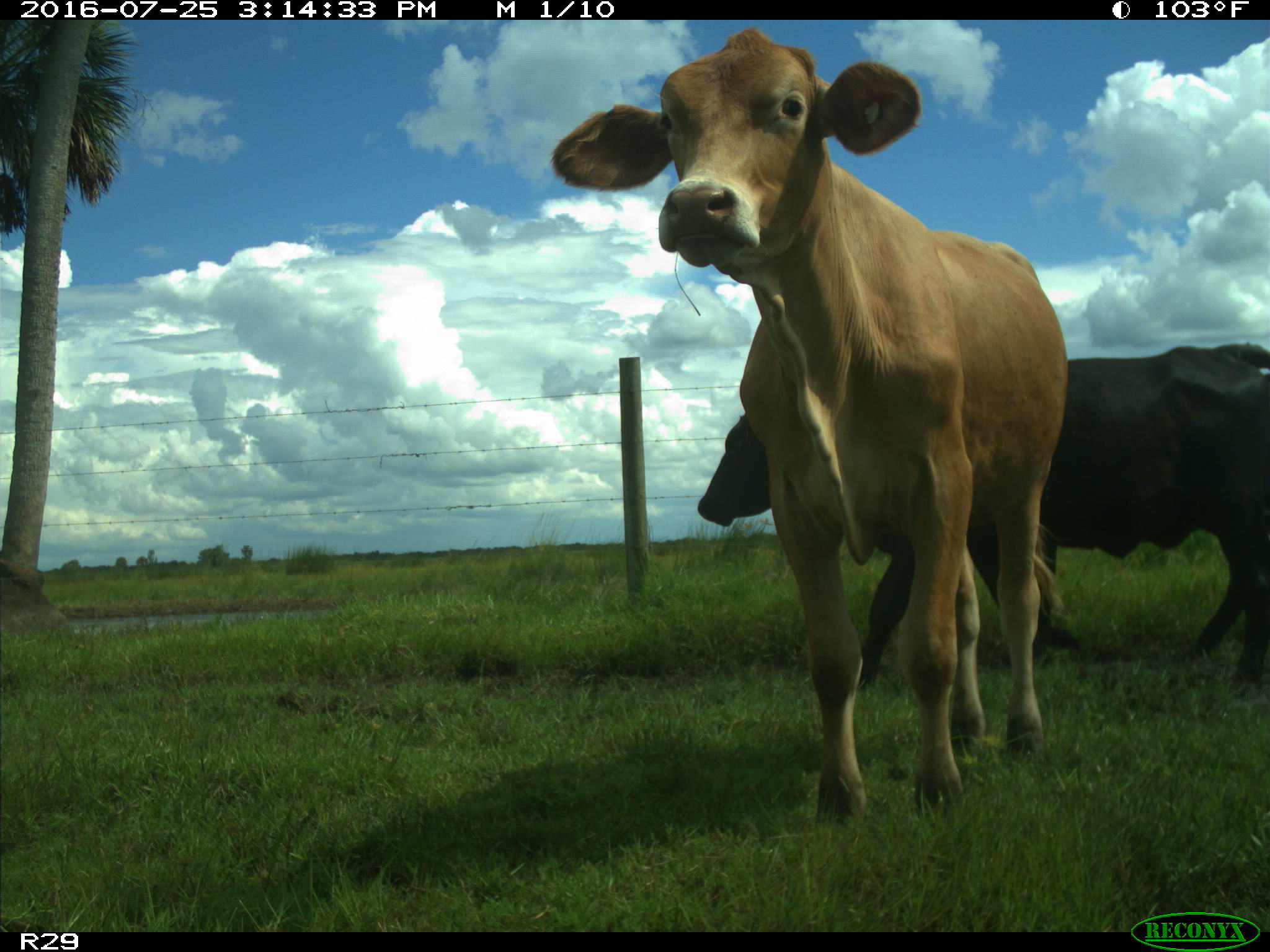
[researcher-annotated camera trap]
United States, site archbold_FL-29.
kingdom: Animalia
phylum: Chordata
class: Mammalia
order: Artiodactyla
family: Bovidae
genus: Bos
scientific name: Bos taurus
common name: domestic cow